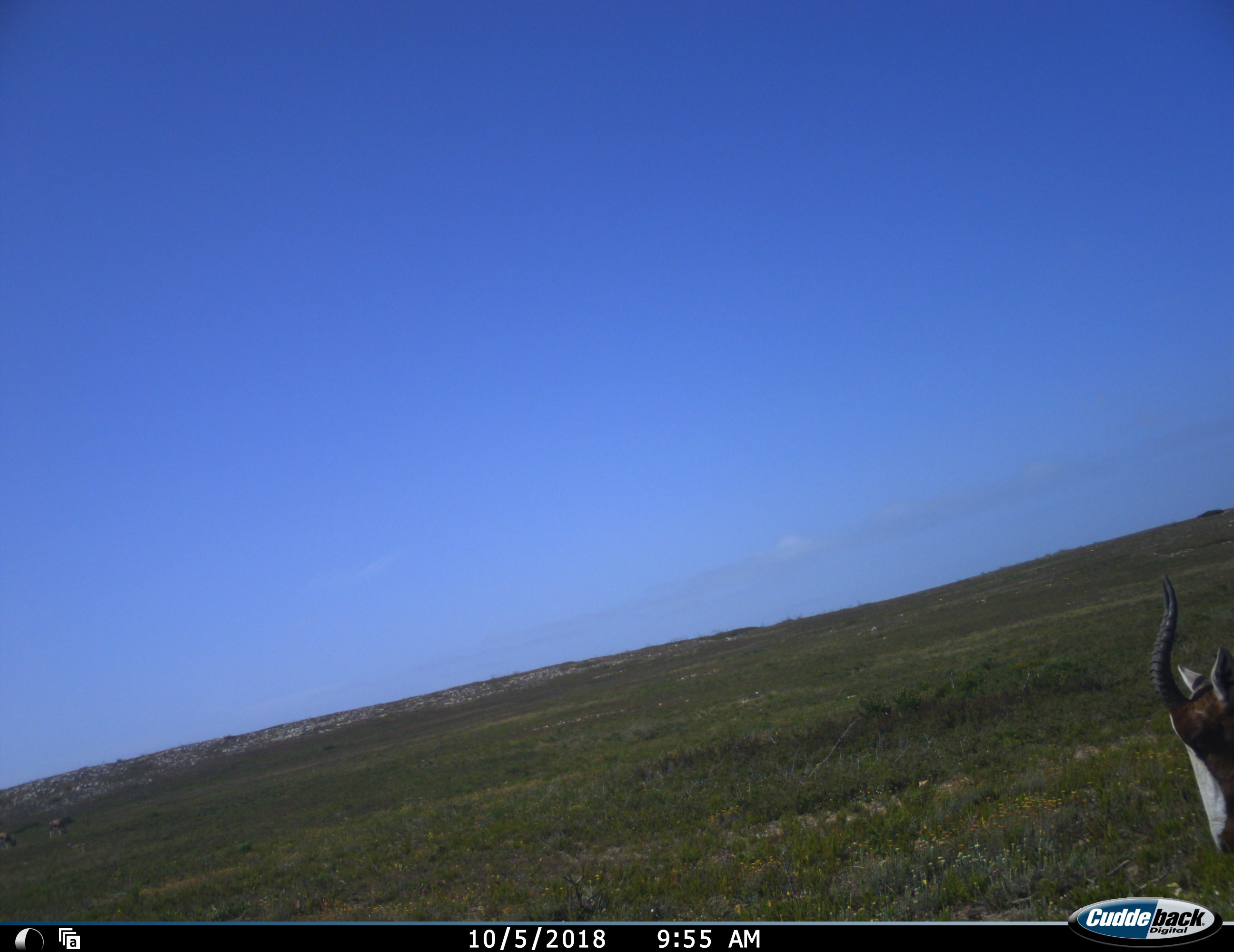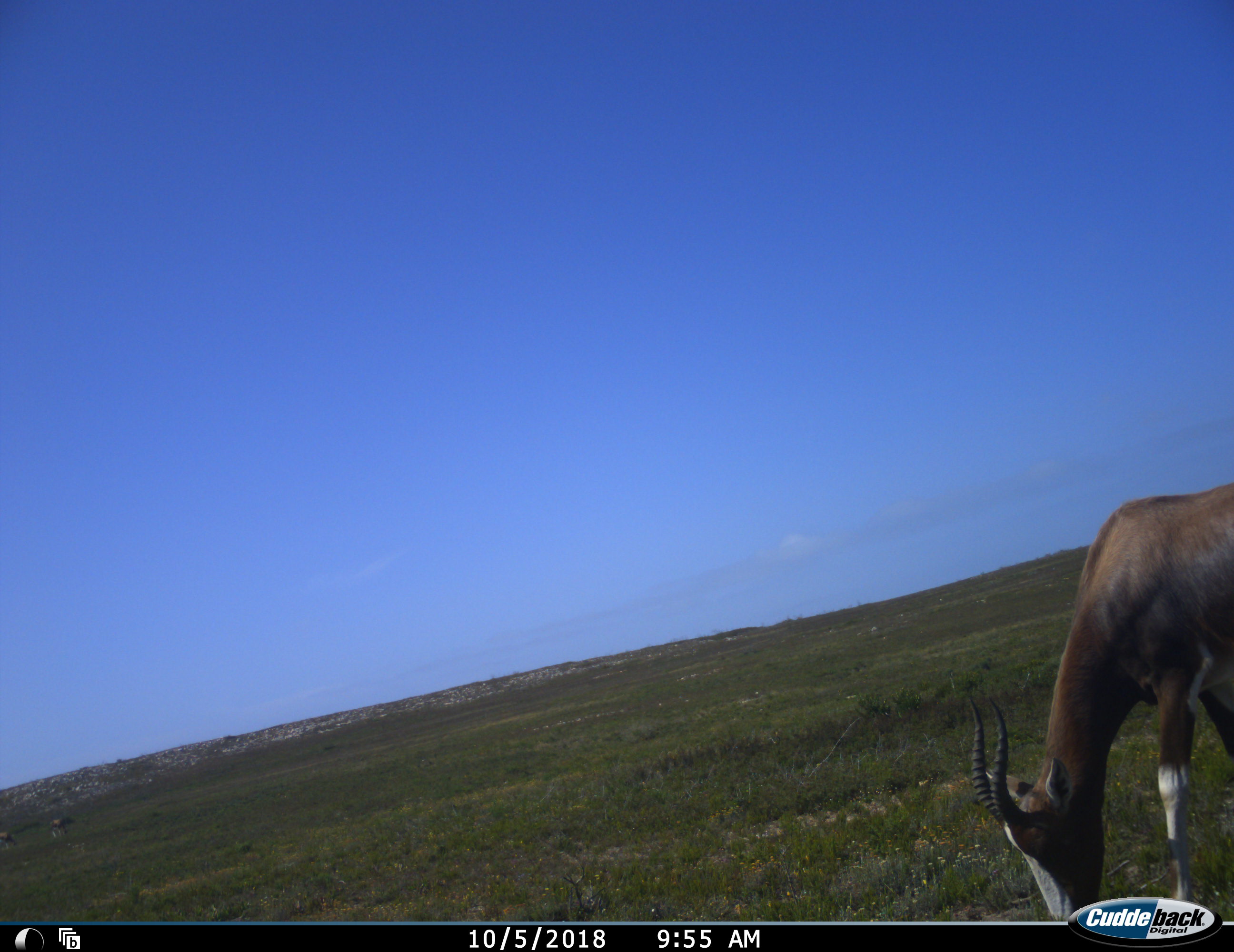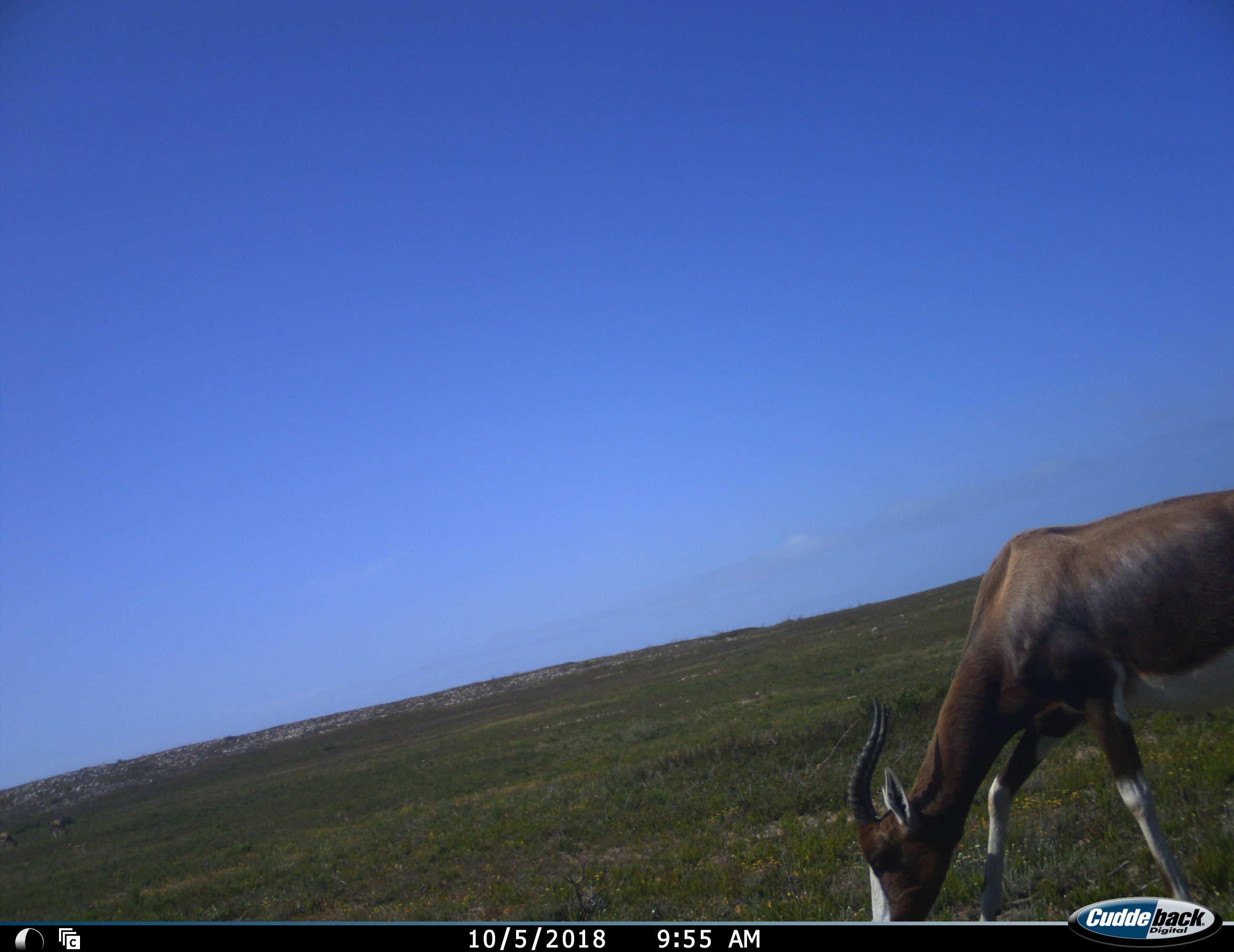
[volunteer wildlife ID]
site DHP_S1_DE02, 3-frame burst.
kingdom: Animalia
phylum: Chordata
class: Mammalia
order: Artiodactyla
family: Bovidae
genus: Damaliscus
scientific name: Damaliscus pygargus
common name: bontebok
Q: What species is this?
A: Bontebok (Damaliscus pygargus).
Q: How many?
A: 1.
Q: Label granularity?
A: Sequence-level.